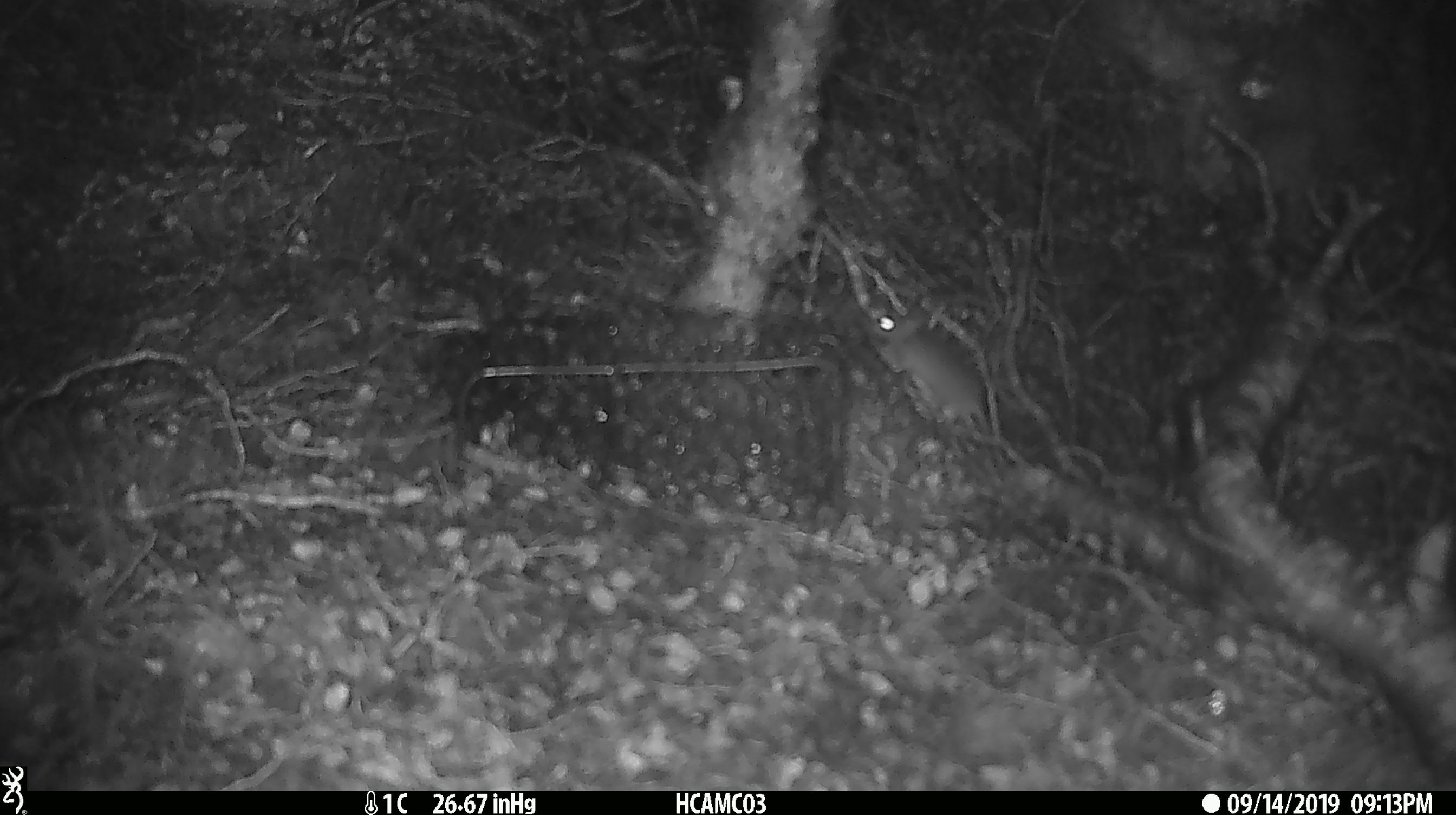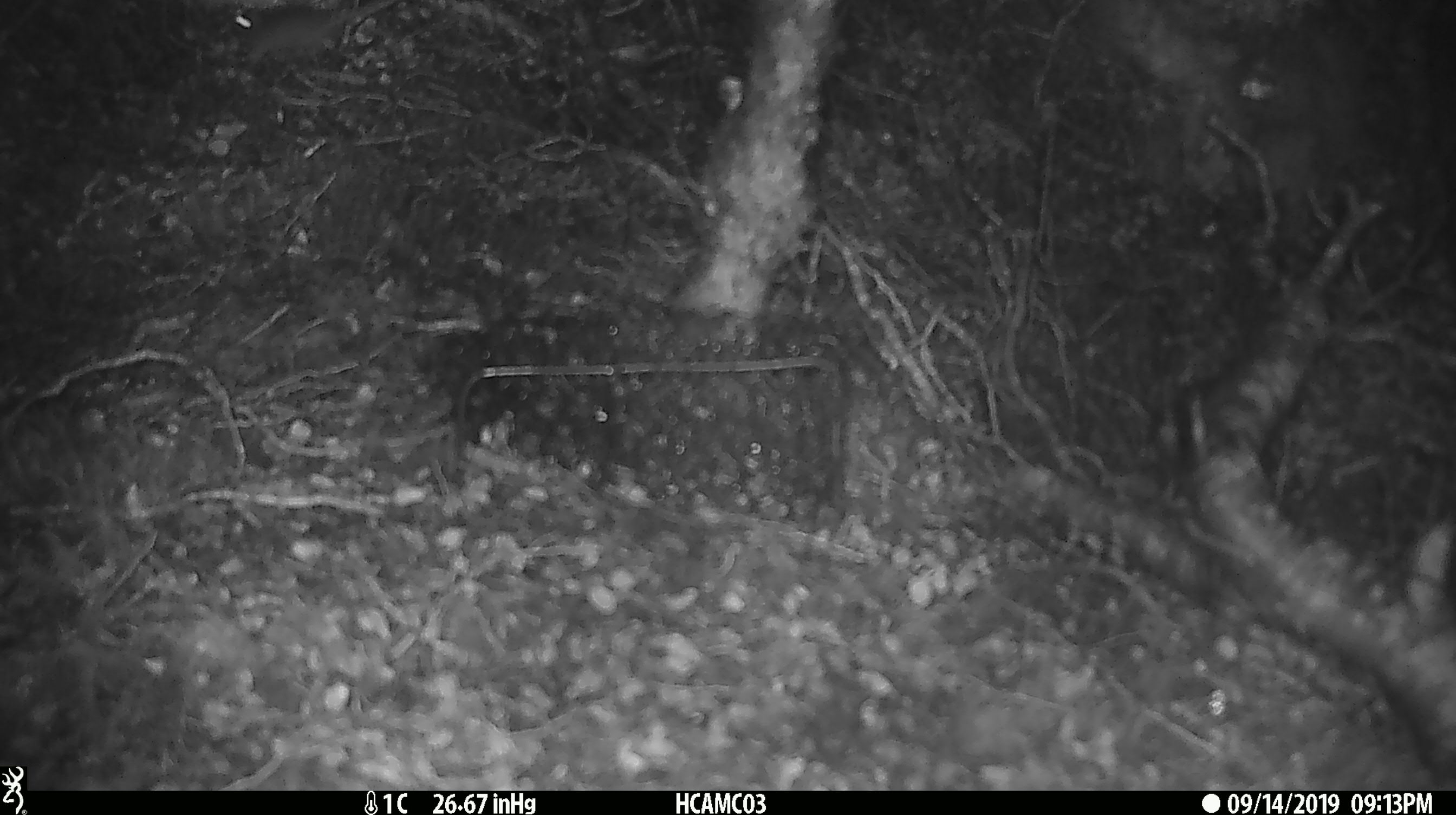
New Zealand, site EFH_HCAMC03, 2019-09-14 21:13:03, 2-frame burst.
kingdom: Animalia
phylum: Chordata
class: Mammalia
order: Rodentia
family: Muridae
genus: Mus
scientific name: Mus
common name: mouse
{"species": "mouse (Mus)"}